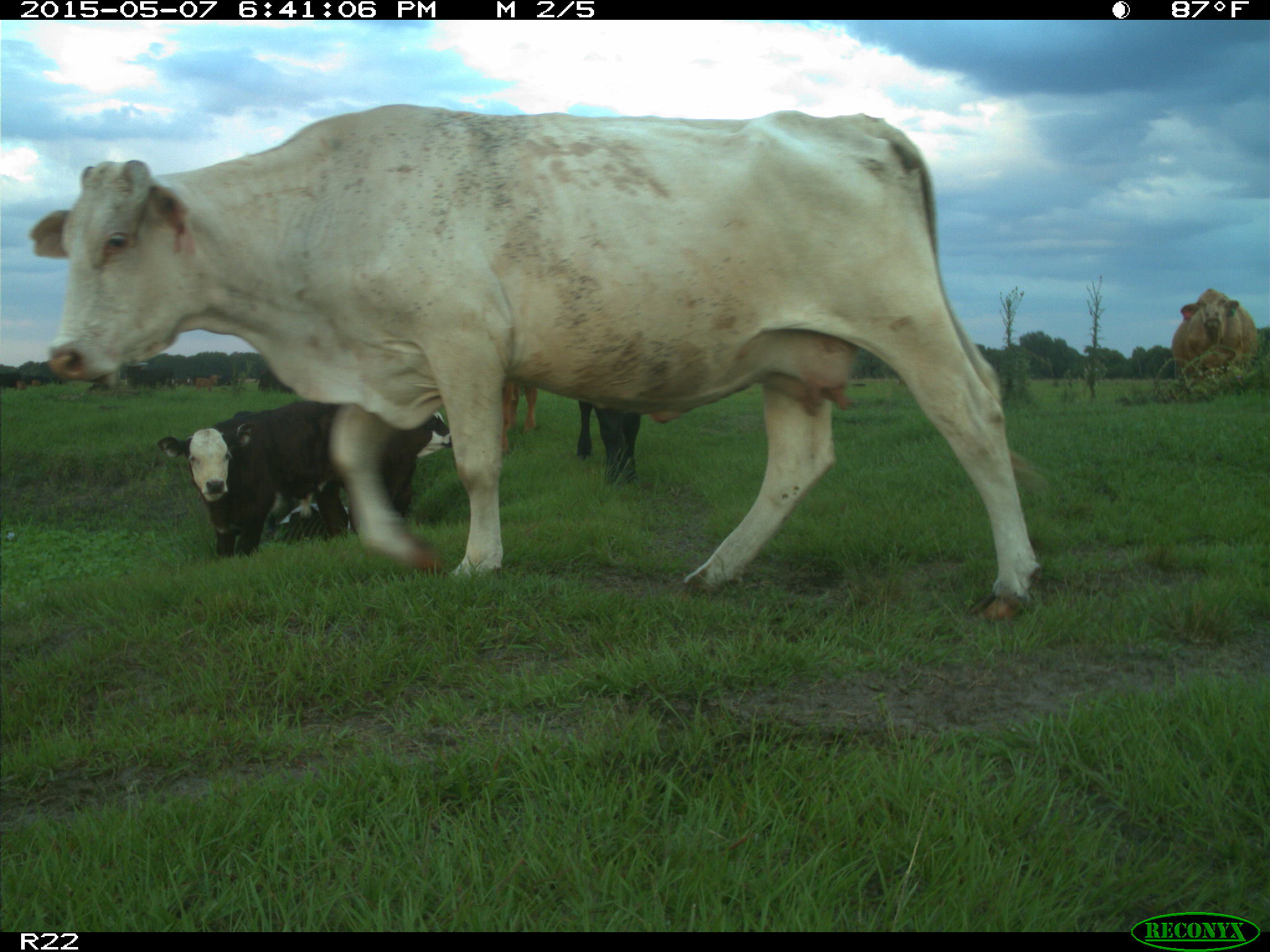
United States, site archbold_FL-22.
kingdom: Animalia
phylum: Chordata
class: Mammalia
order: Artiodactyla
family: Bovidae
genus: Bos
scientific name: Bos taurus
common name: domestic cow